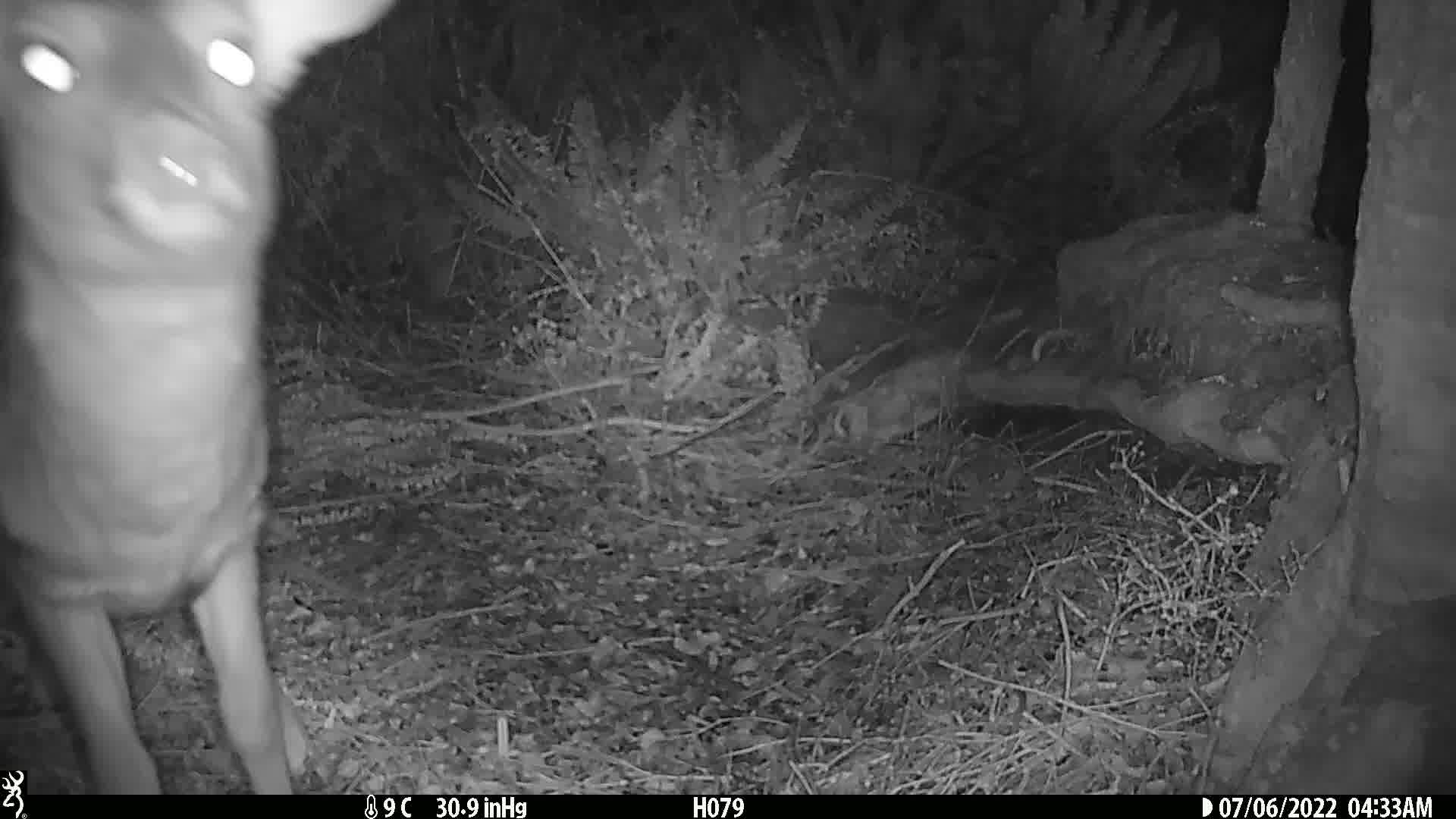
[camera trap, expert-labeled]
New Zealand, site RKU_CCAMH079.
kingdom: Animalia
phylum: Chordata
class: Mammalia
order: Artiodactyla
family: Cervidae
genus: Odocoileus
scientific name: Odocoileus virginianus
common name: white-tailed deer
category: white tailed deer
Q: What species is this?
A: White tailed deer (white-tailed deer) (Odocoileus virginianus).